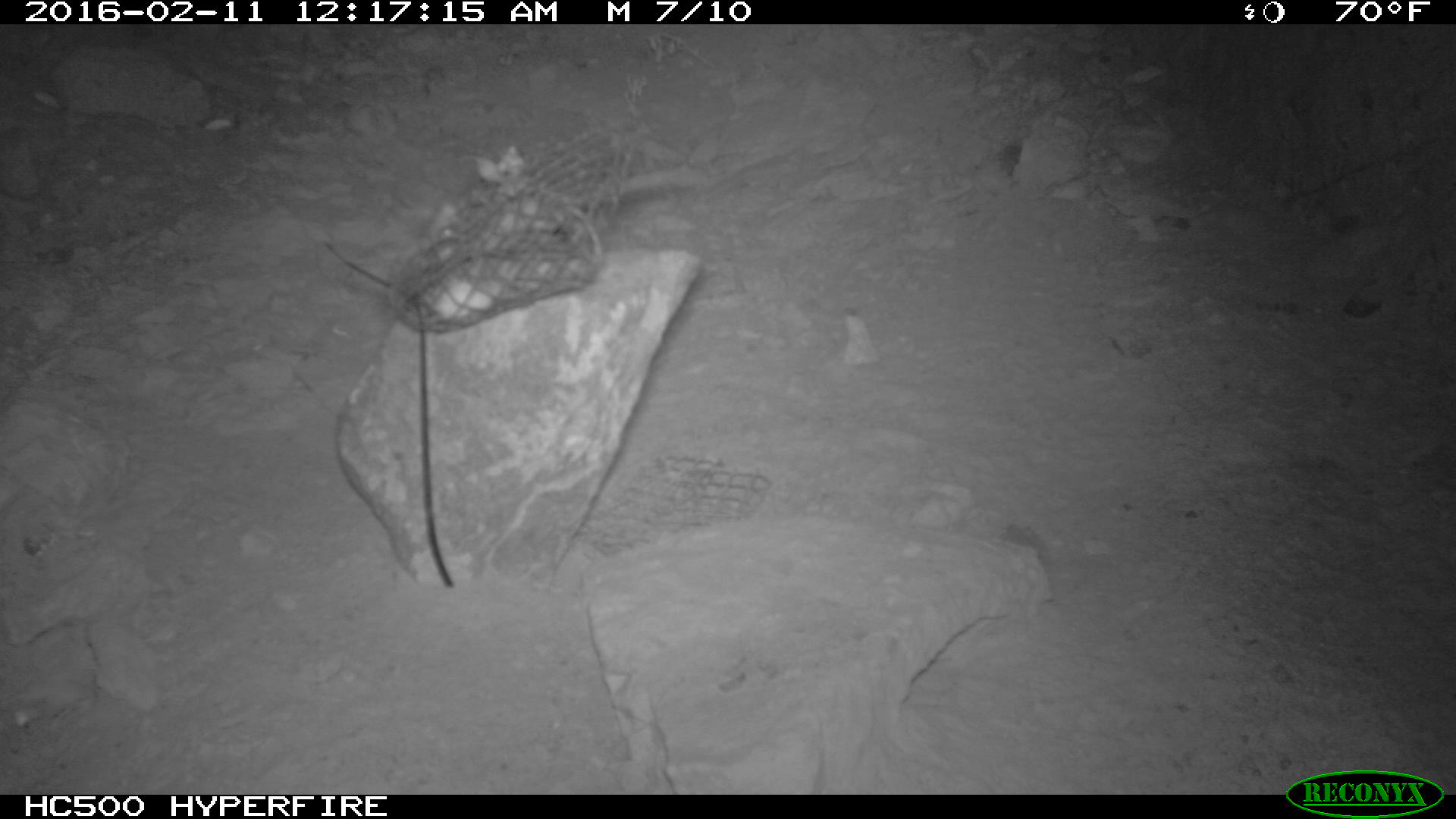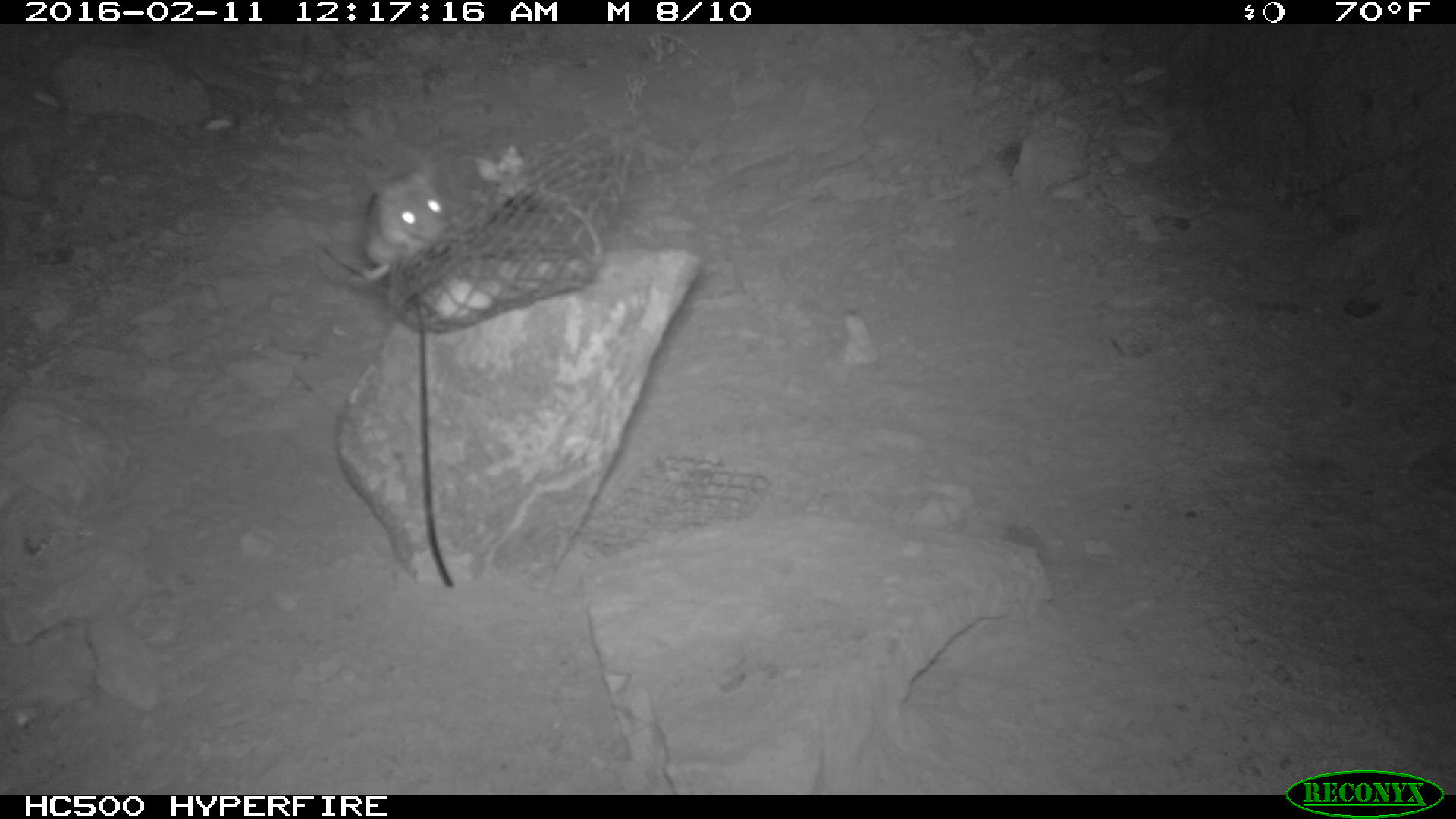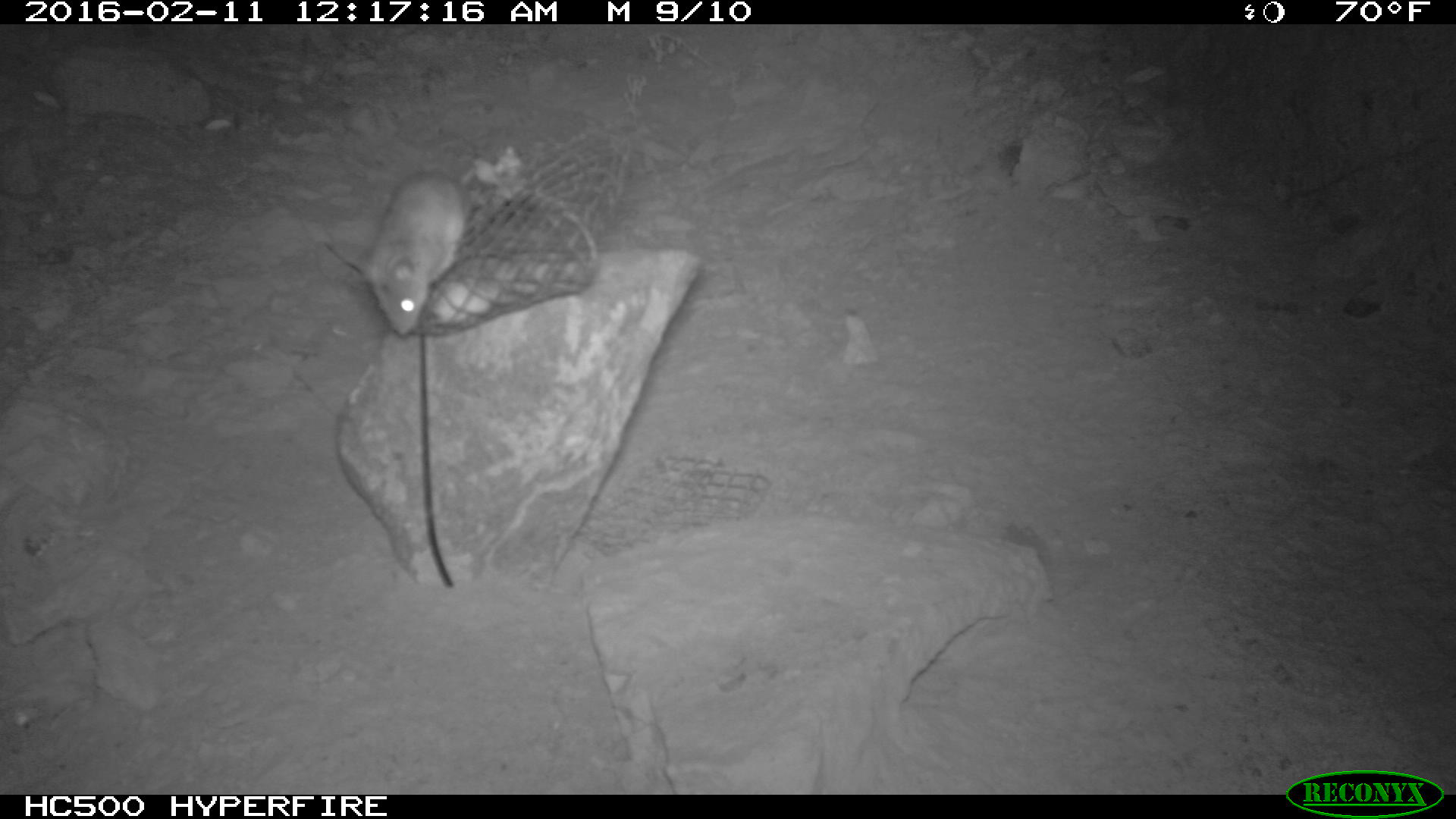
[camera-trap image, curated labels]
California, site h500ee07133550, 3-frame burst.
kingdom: Animalia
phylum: Chordata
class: Mammalia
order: Rodentia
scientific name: Rodentia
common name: rodent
Rodent (Rodentia).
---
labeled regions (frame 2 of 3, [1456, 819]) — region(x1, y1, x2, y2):
rodent: region(351, 156, 447, 281)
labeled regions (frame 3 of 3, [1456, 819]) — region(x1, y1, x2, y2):
rodent: region(357, 170, 466, 334)